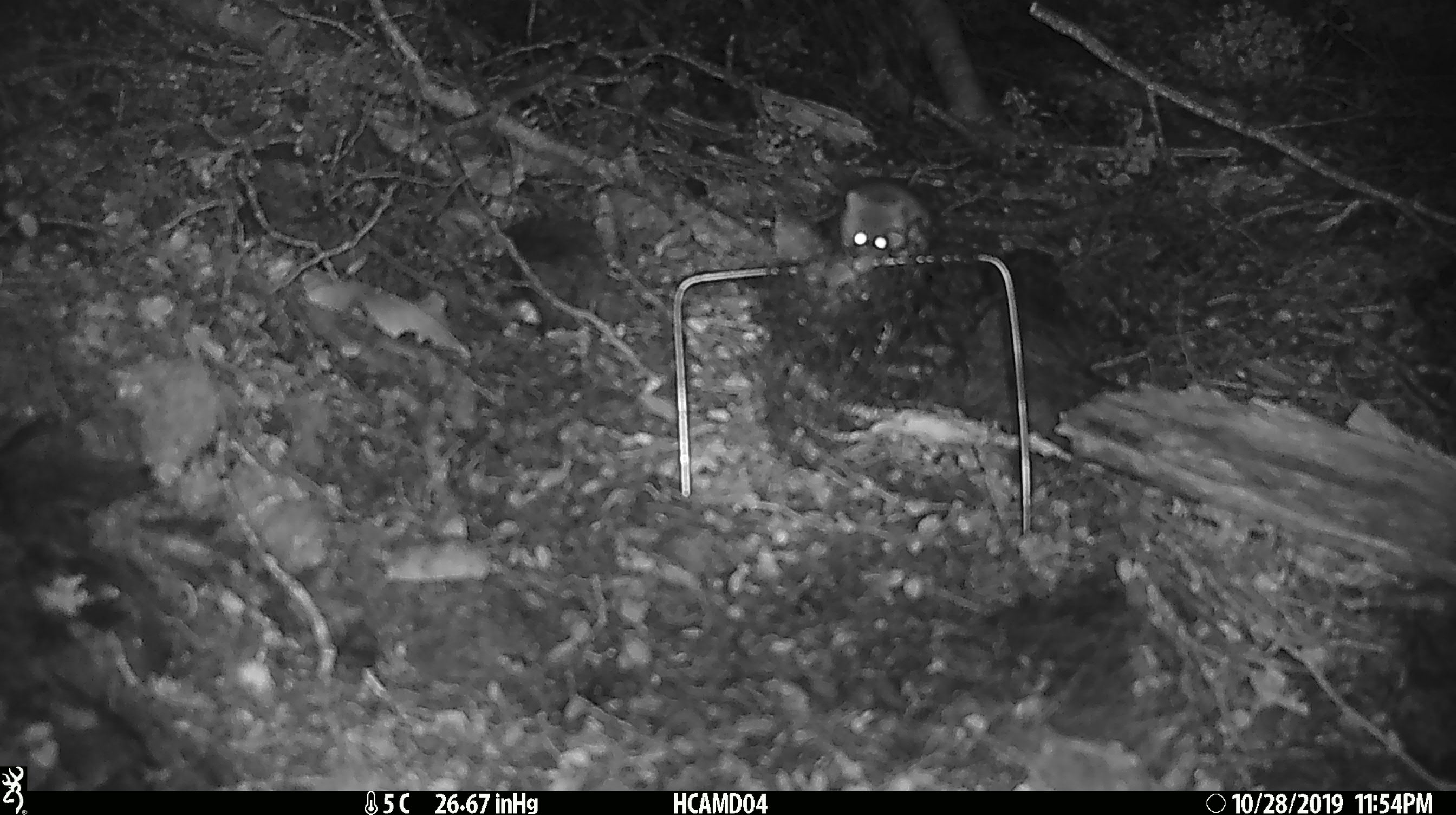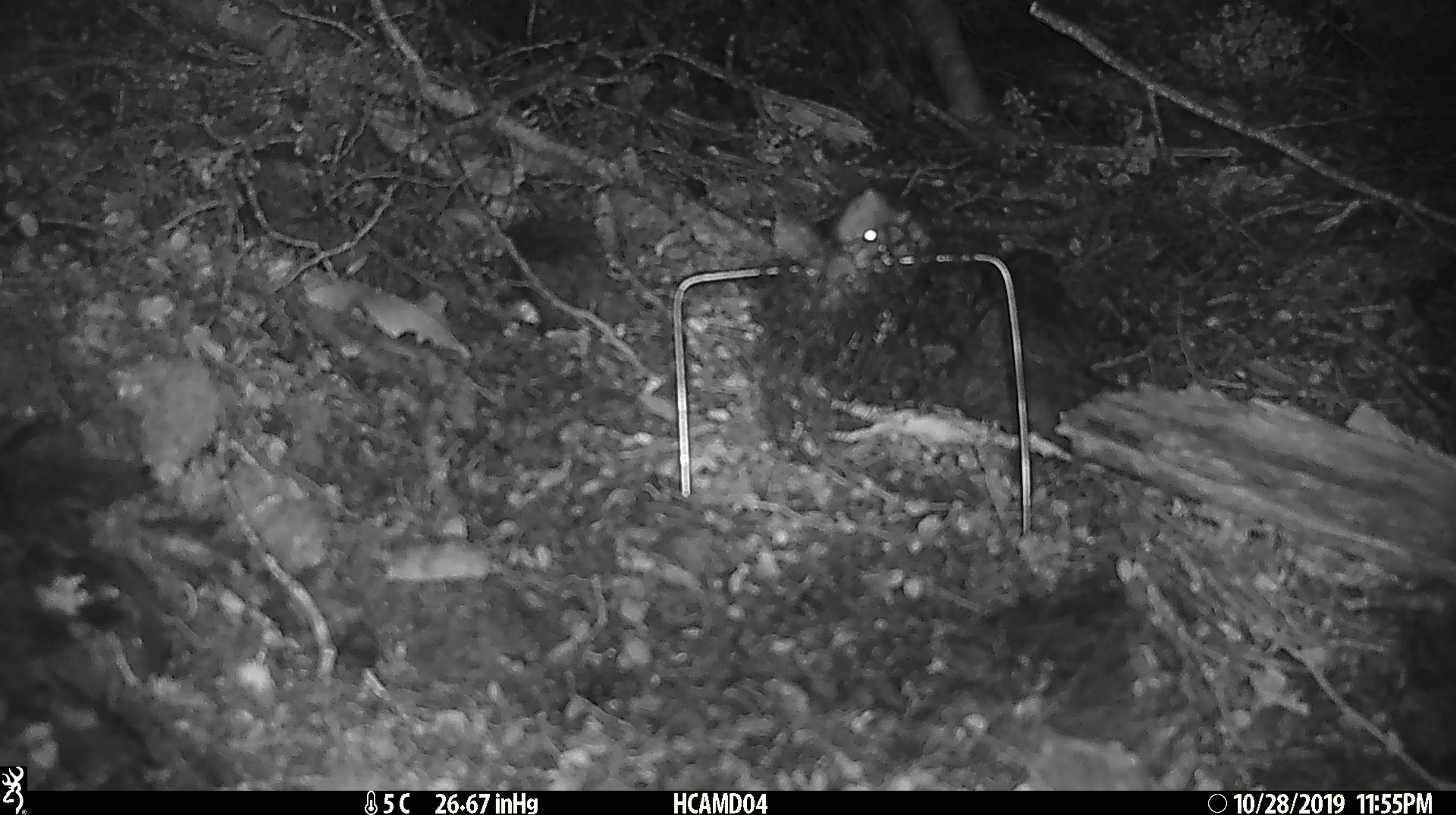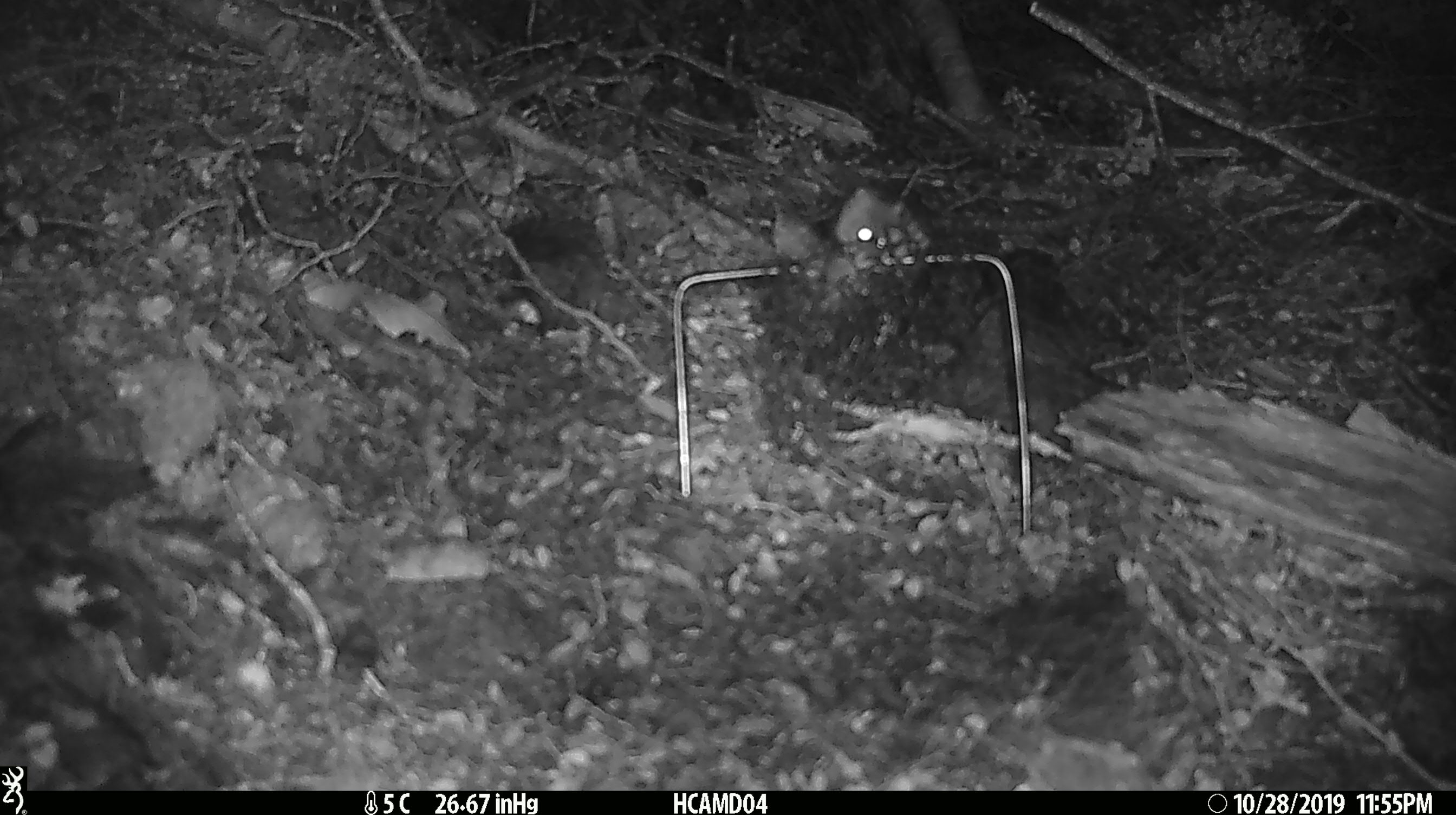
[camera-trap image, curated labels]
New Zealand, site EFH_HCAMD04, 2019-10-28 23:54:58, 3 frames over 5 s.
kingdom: Animalia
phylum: Chordata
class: Mammalia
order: Rodentia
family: Muridae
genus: Mus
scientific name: Mus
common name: mouse